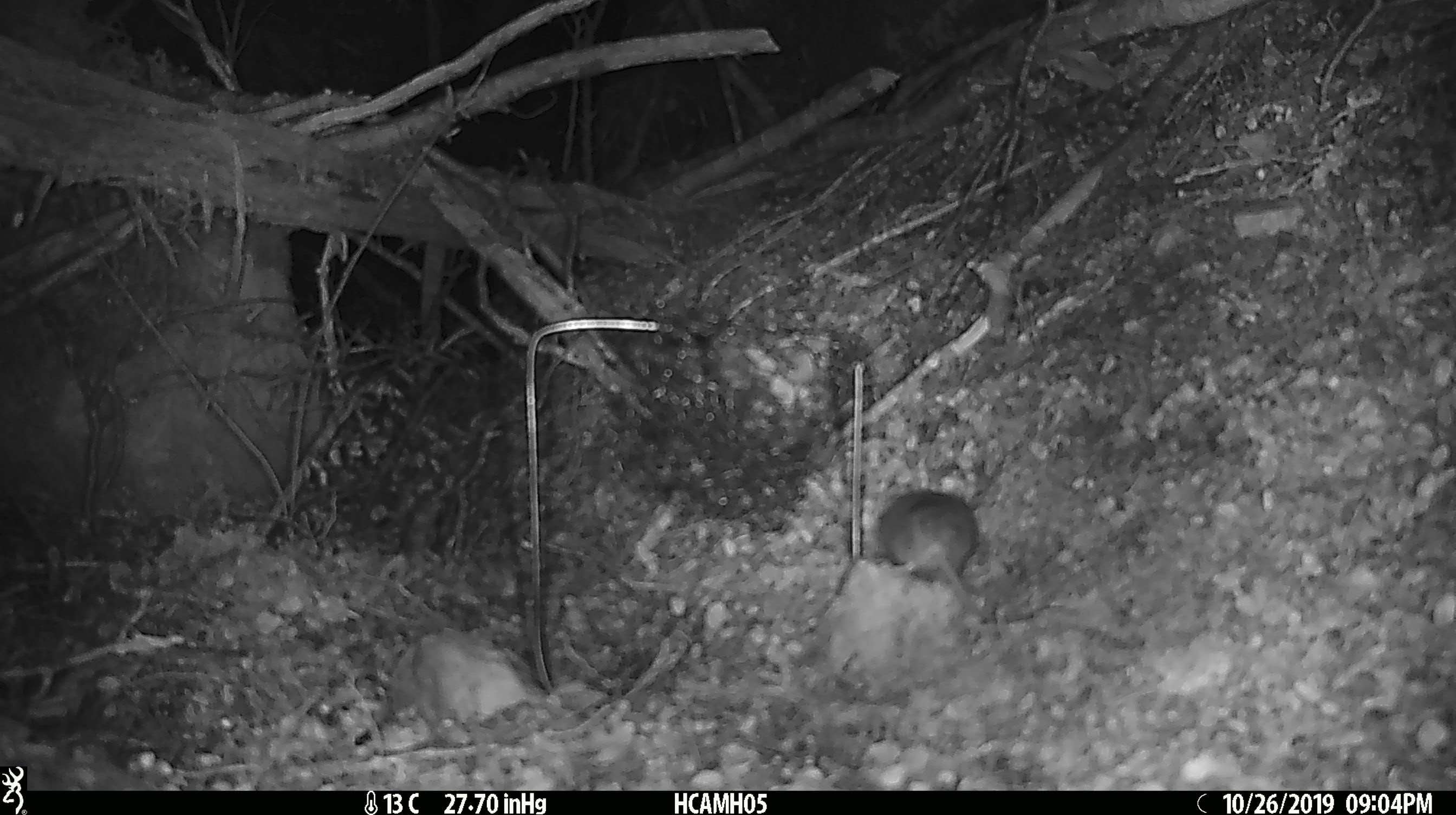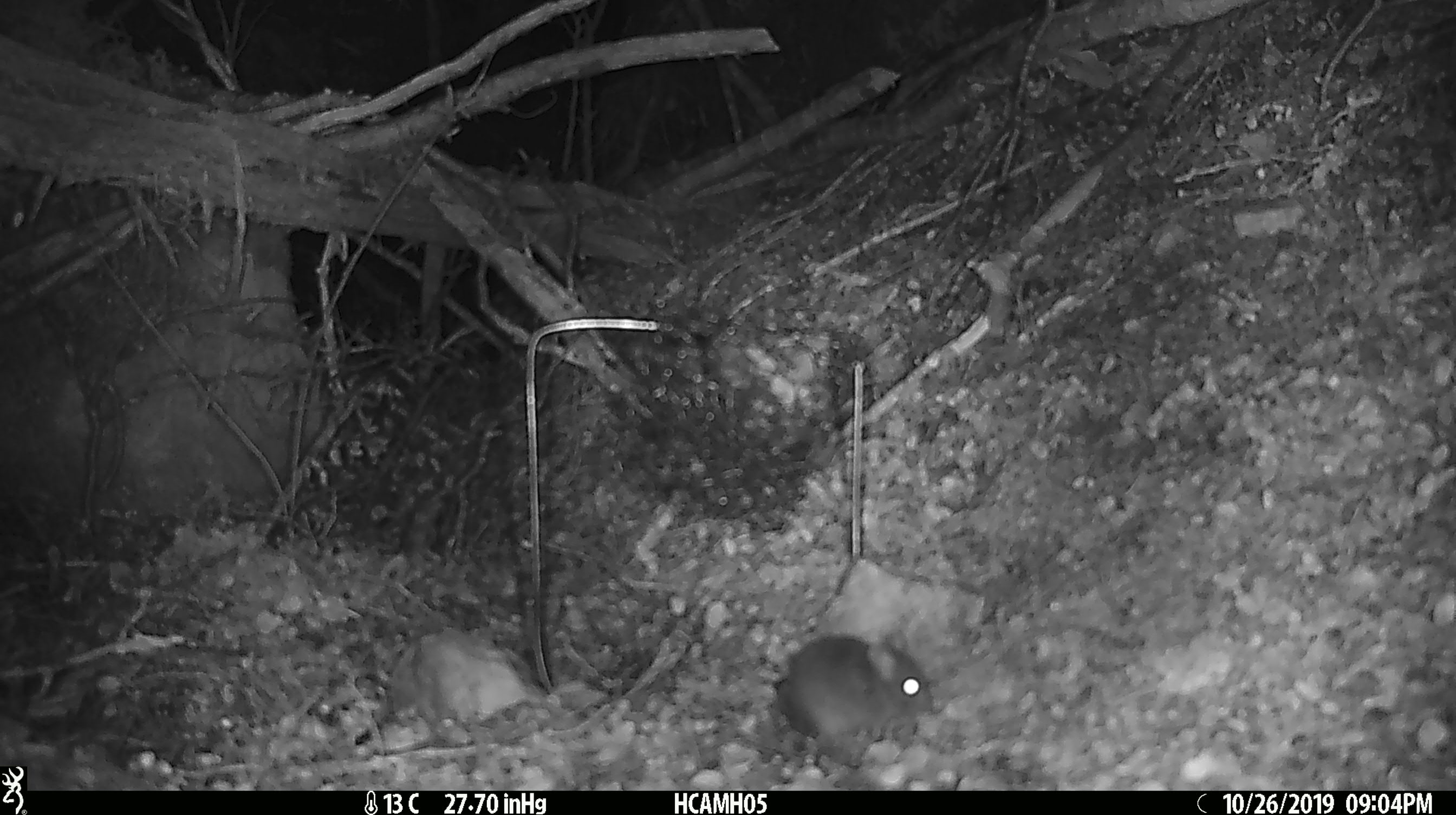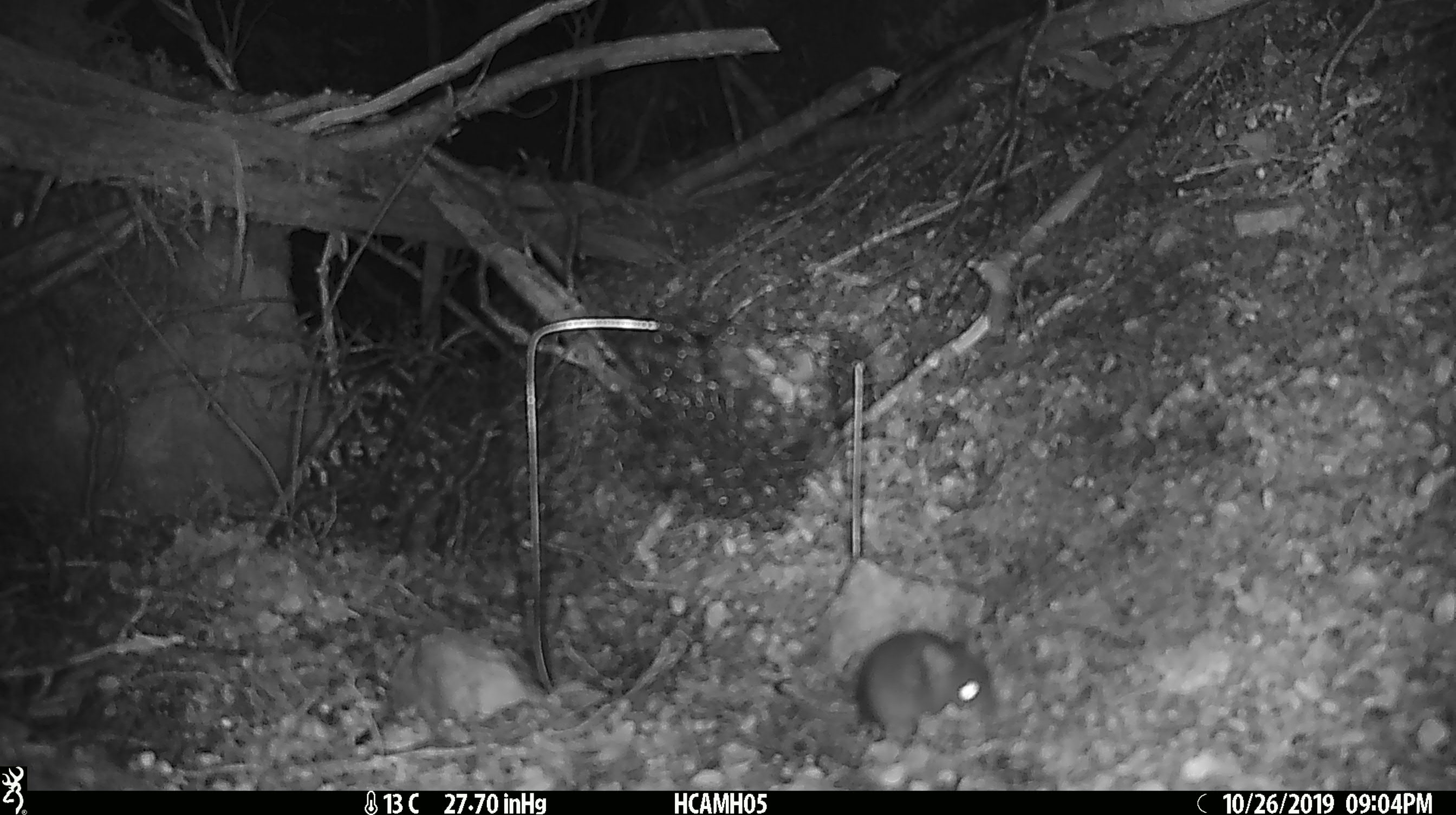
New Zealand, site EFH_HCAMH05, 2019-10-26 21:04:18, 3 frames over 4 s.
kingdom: Animalia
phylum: Chordata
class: Mammalia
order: Rodentia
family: Muridae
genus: Mus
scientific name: Mus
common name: mouse